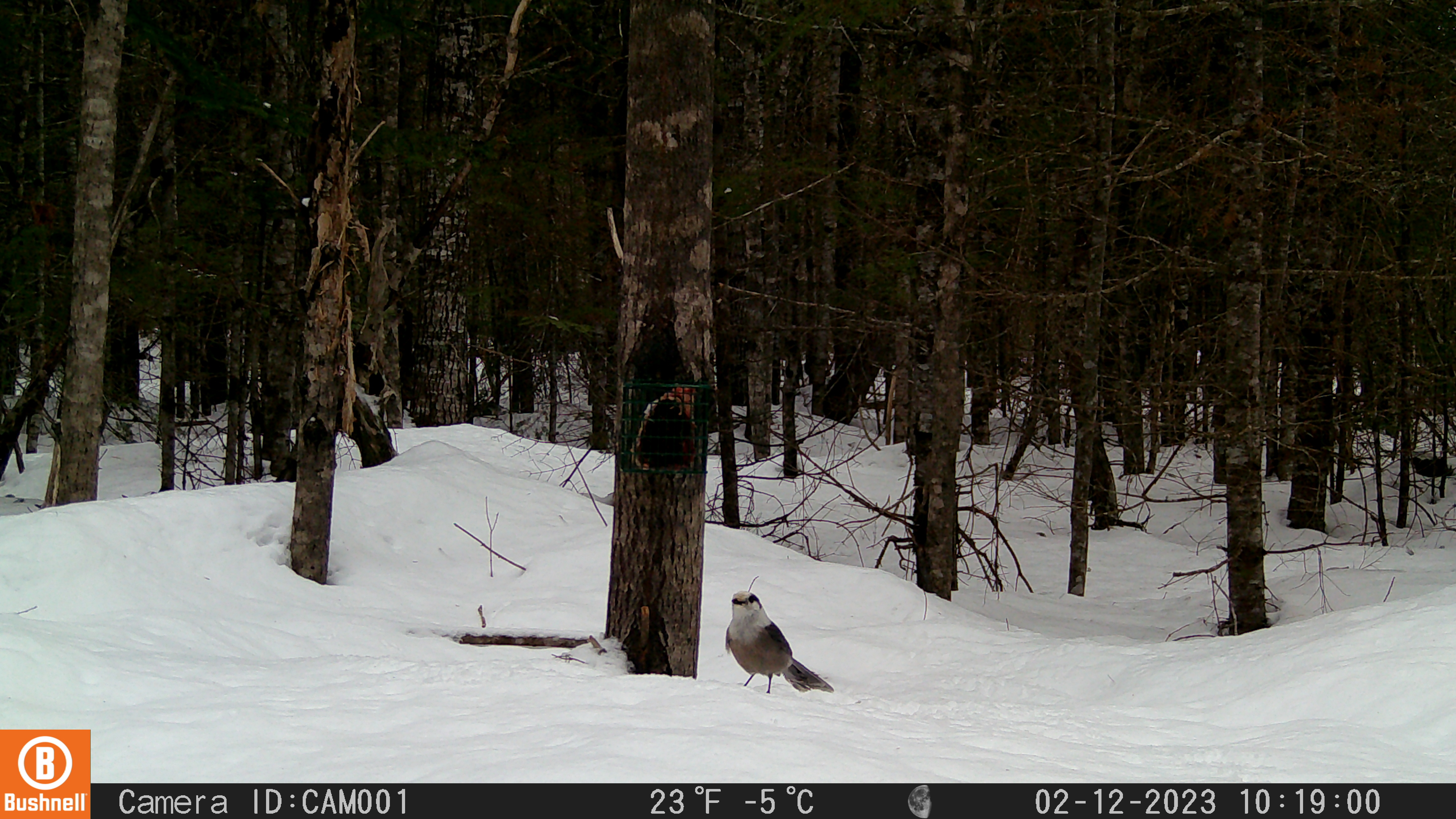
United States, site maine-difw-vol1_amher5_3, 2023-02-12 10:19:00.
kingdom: Animalia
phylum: Chordata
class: Aves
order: Passeriformes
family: Corvidae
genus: Perisoreus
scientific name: Perisoreus canadensis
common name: canada jay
Canada jay (Perisoreus canadensis).